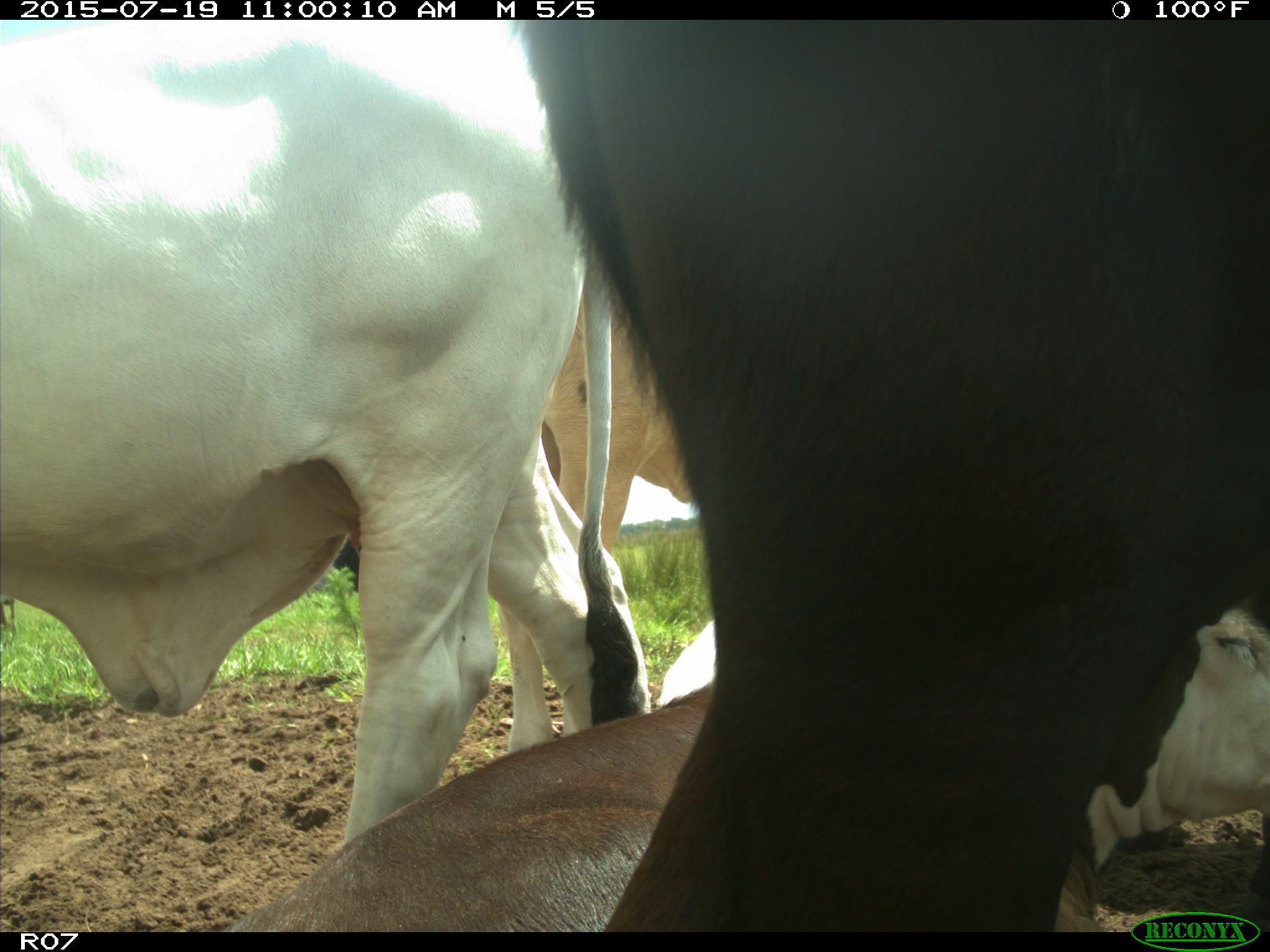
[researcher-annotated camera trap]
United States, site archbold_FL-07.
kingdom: Animalia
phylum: Chordata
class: Mammalia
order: Artiodactyla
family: Bovidae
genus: Bos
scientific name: Bos taurus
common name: domestic cow